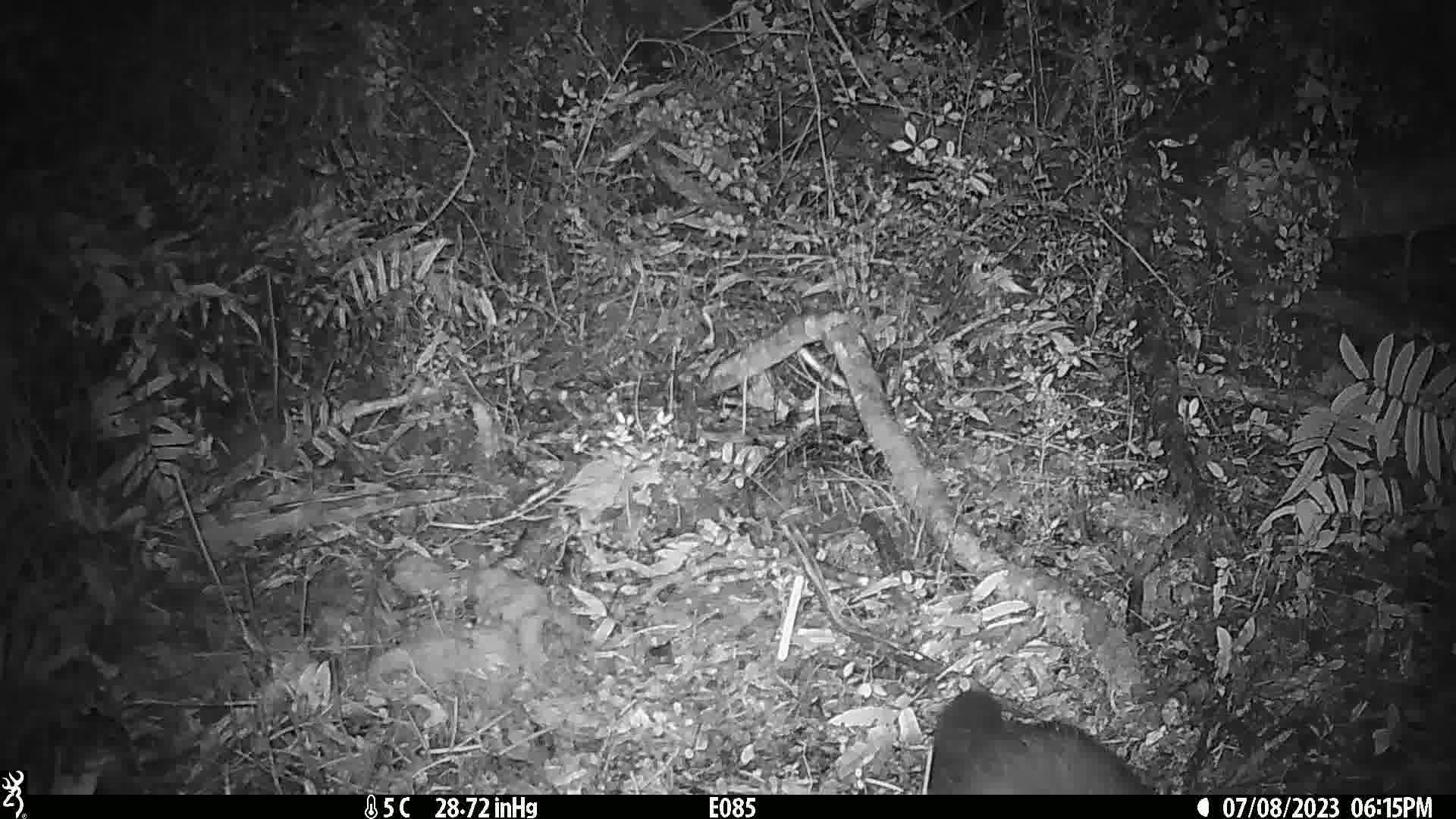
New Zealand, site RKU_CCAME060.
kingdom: Animalia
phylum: Chordata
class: Mammalia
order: Diprotodontia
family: Phalangeridae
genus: Trichosurus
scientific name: Trichosurus vulpecula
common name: common brushtail possum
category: possum